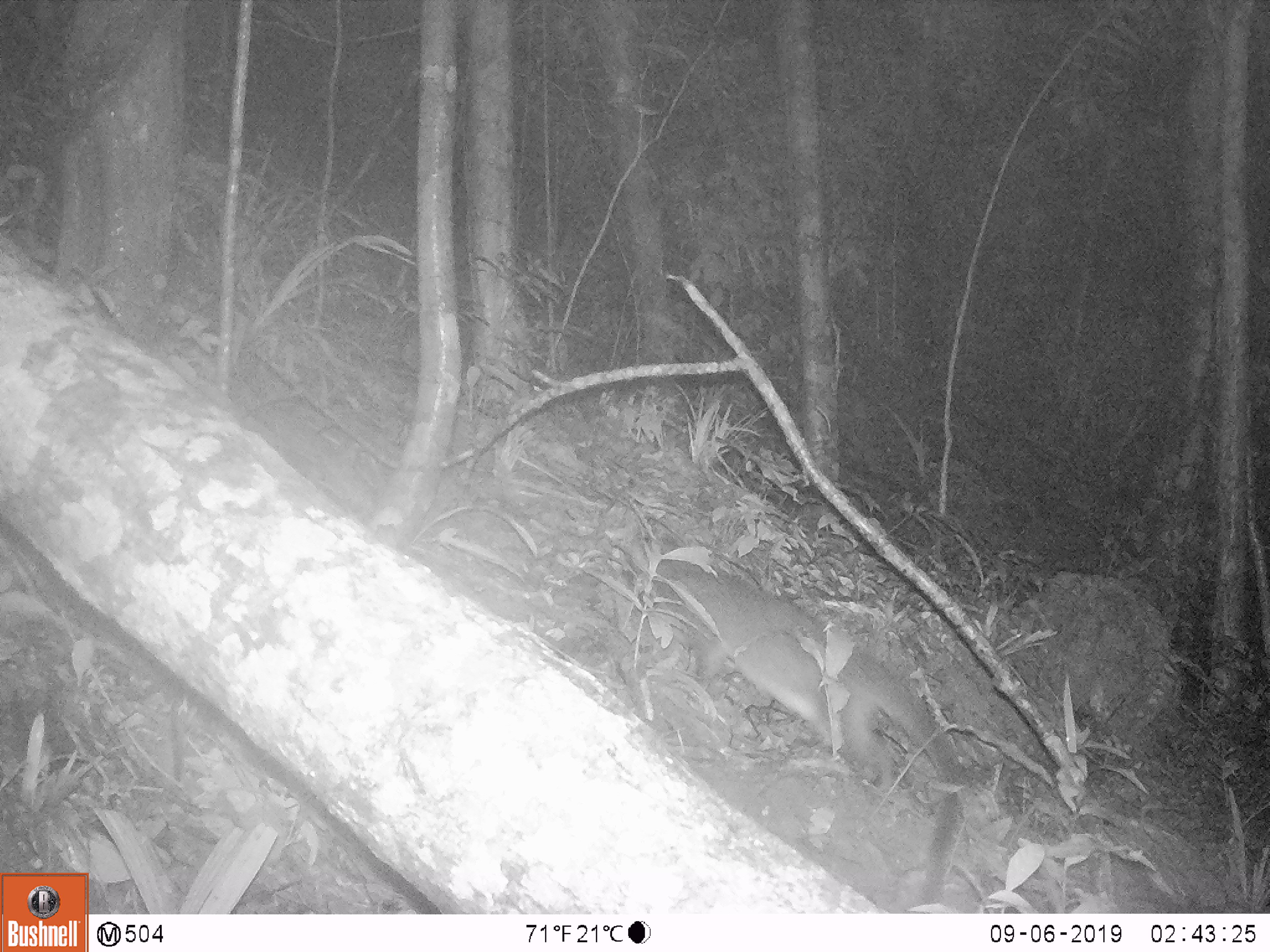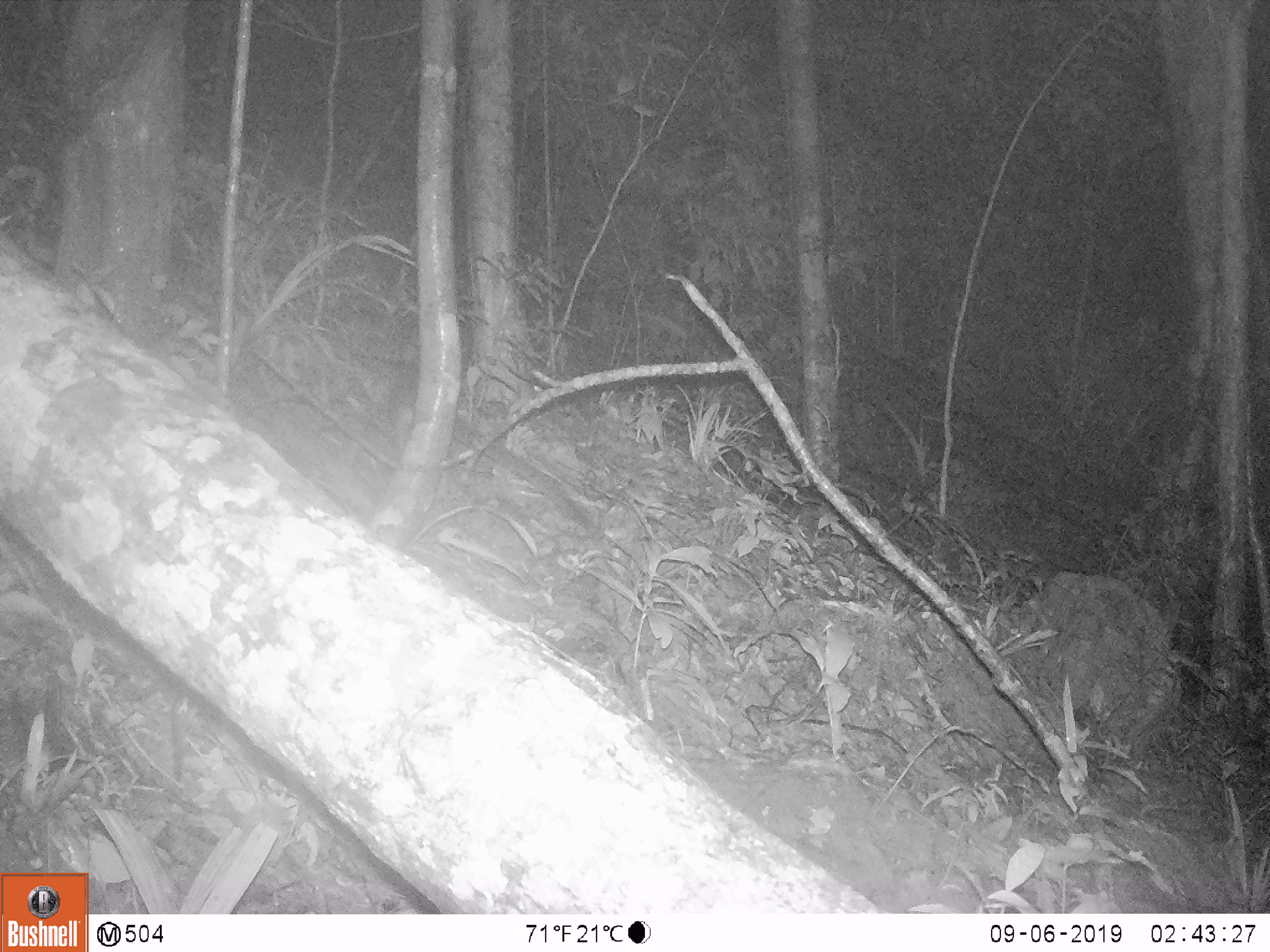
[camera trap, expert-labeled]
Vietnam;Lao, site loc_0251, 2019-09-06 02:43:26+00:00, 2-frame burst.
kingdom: Animalia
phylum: Chordata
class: Mammalia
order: Carnivora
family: Viverridae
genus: Paguma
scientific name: Paguma larvata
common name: masked palm civet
Masked palm civet (Paguma larvata). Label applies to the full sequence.